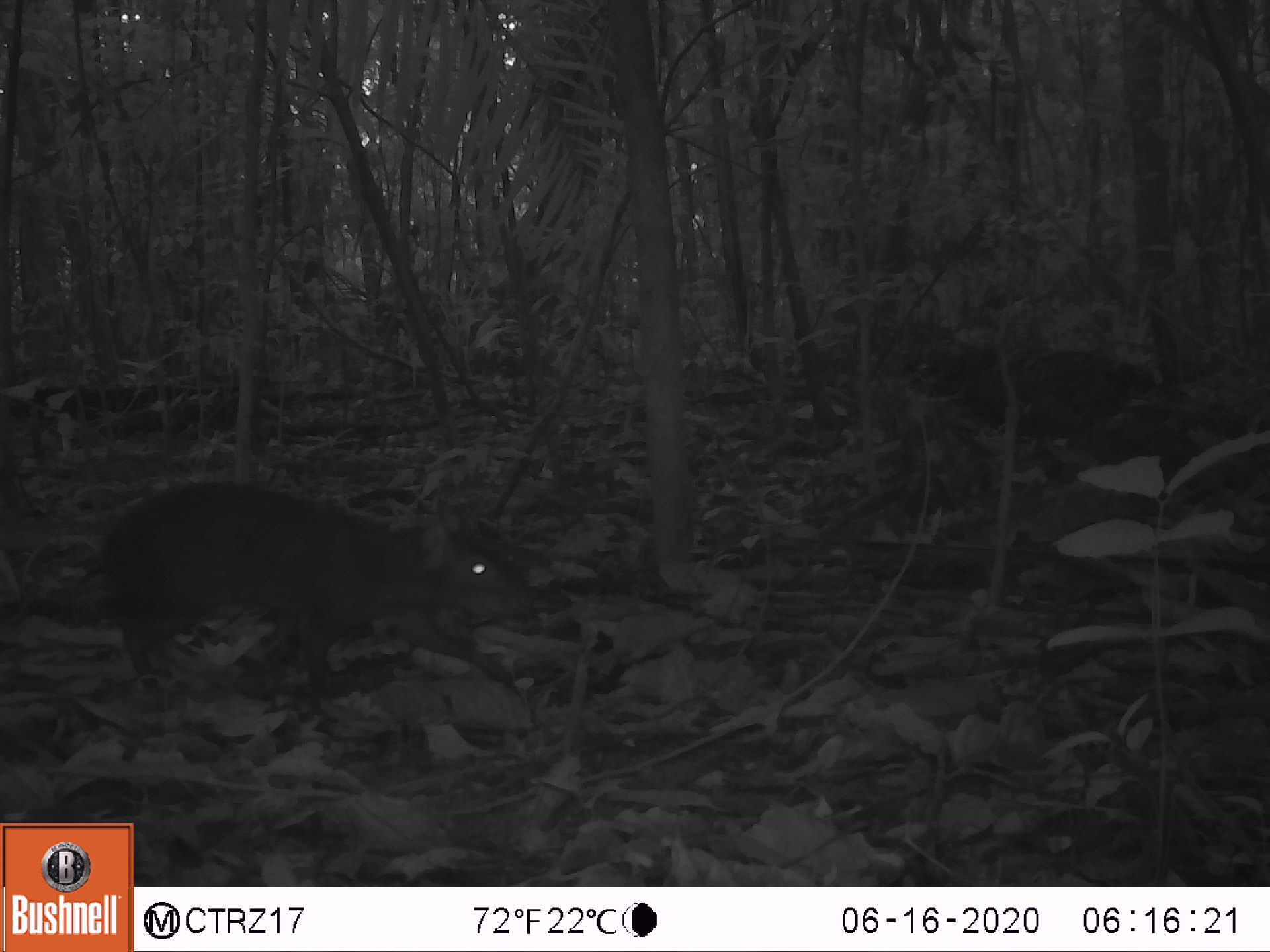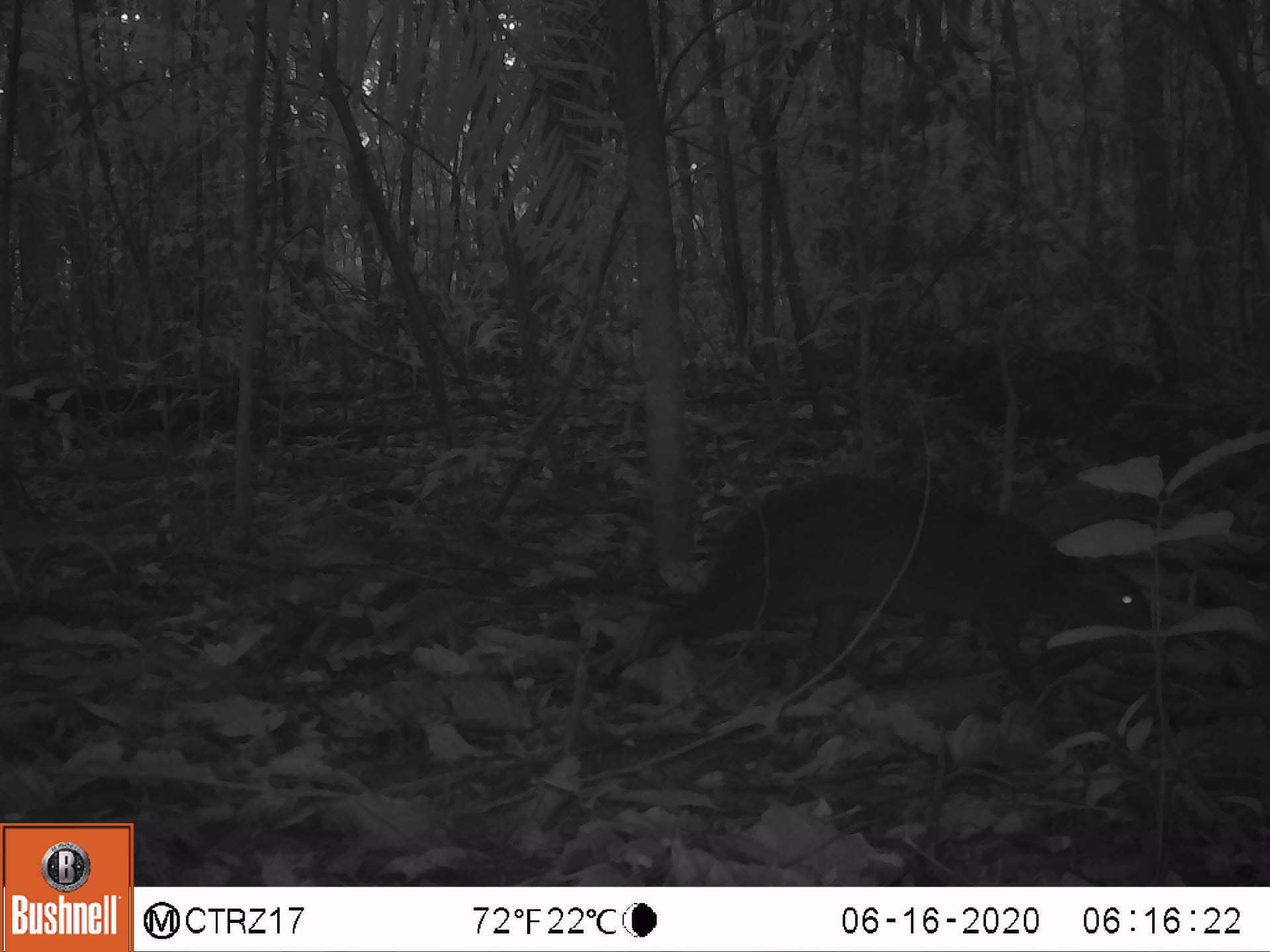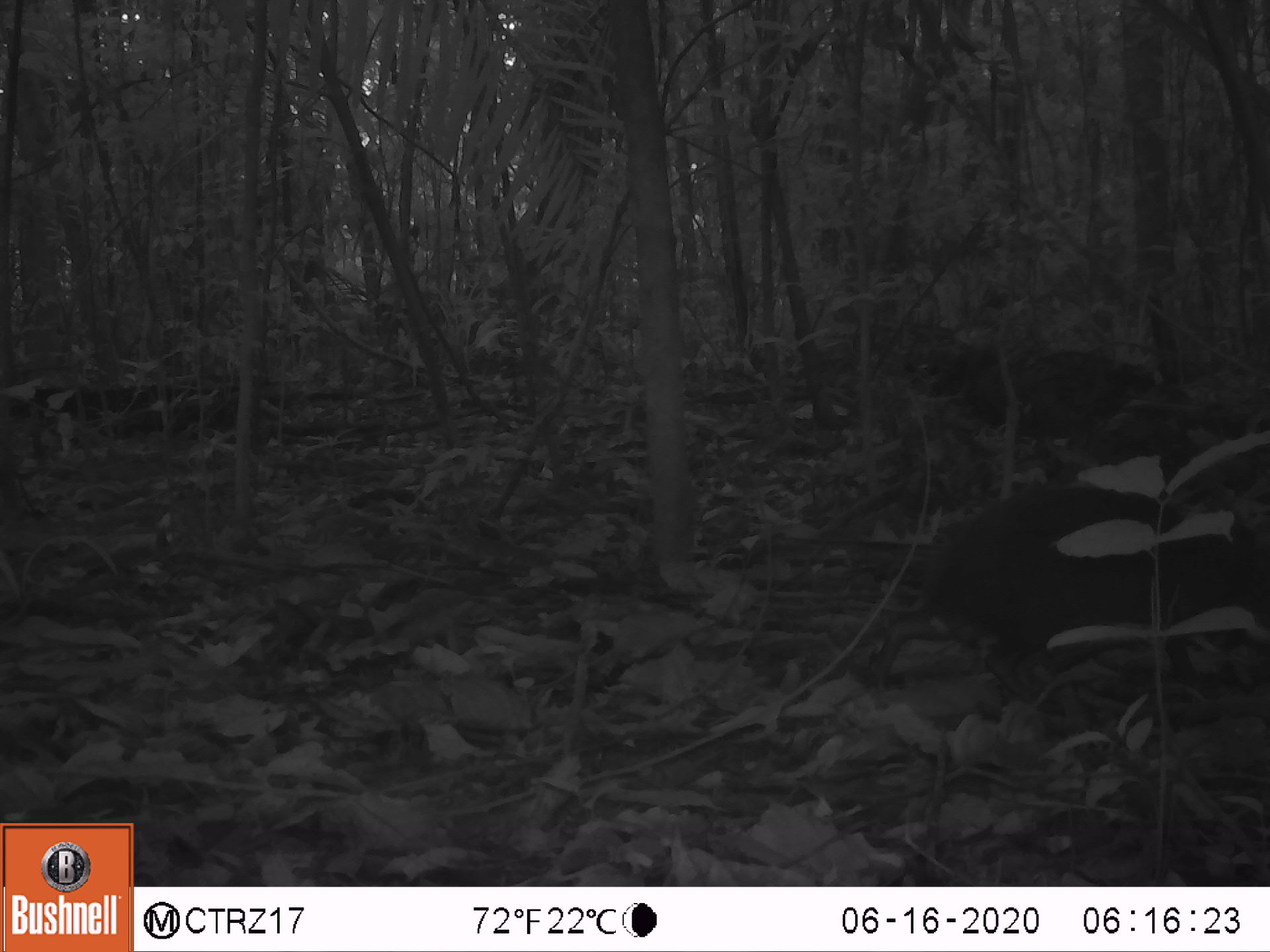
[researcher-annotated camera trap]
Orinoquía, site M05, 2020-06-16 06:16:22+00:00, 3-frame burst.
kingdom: Animalia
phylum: Chordata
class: Mammalia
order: Rodentia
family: Dasyproctidae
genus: Dasyprocta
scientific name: Dasyprocta fuliginosa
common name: black agouti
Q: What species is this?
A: Black agouti (Dasyprocta fuliginosa).